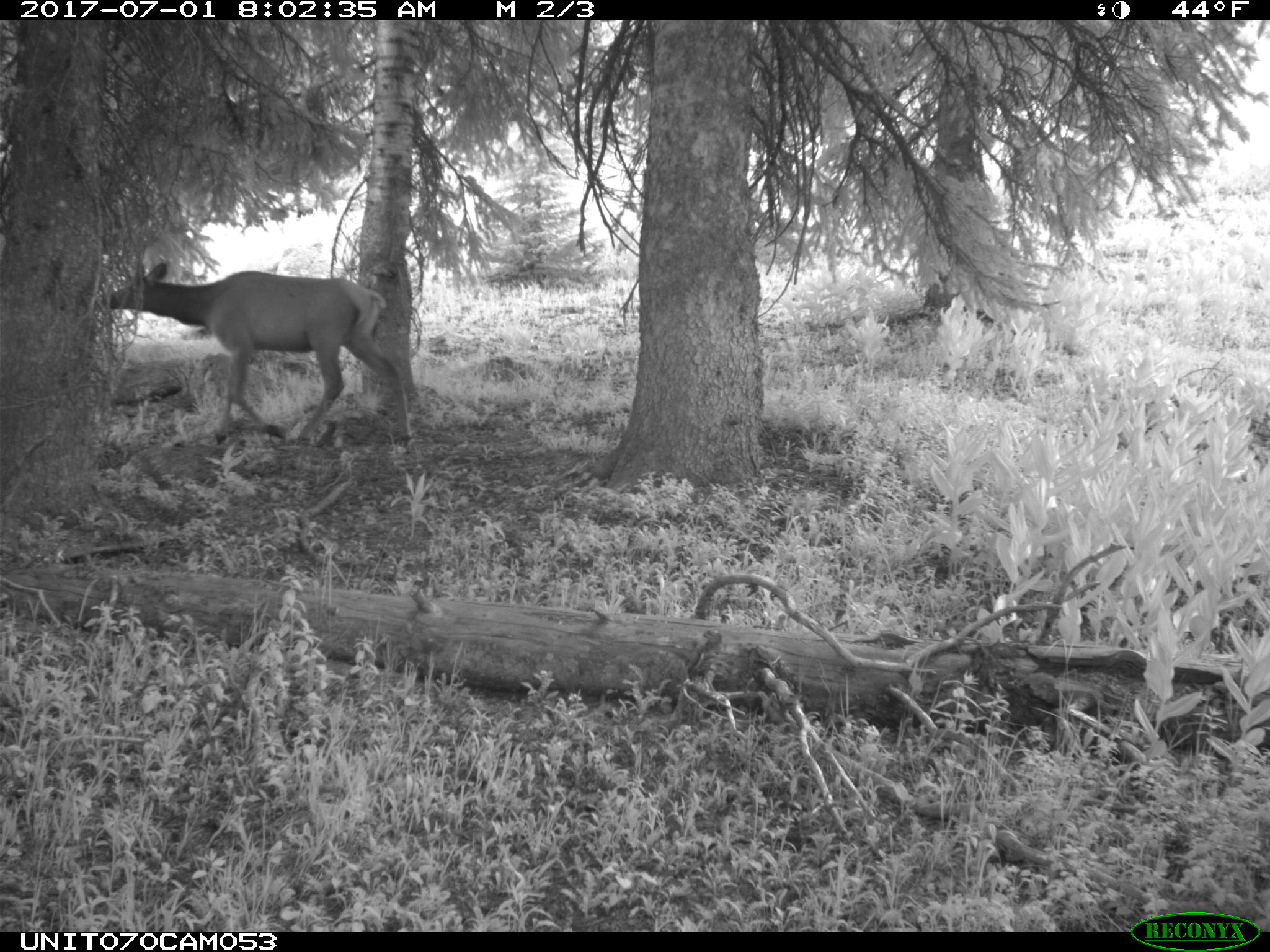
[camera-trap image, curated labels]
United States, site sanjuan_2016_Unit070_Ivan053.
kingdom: Animalia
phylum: Chordata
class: Mammalia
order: Artiodactyla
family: Cervidae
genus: Cervus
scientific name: Cervus elaphus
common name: red deer